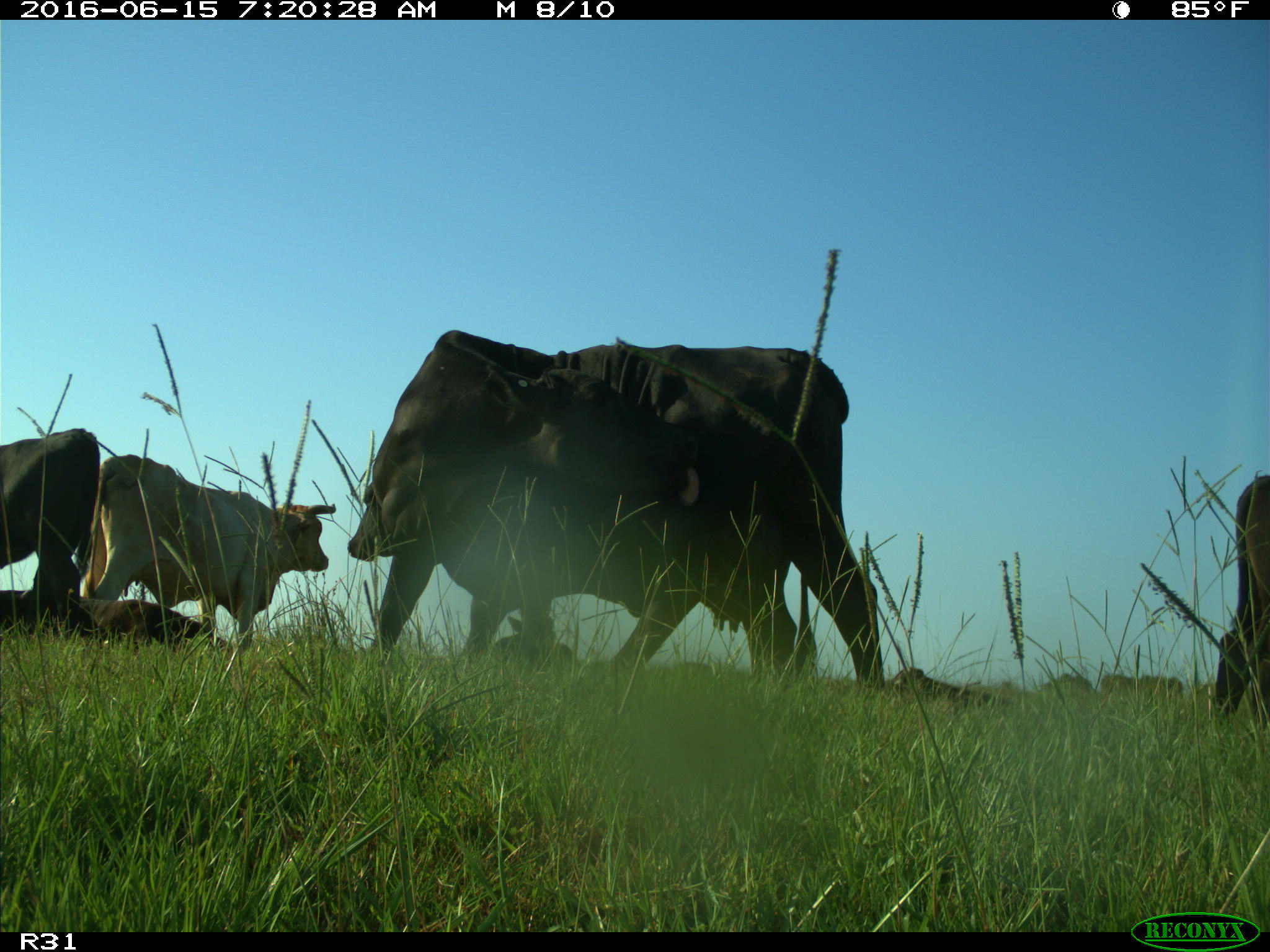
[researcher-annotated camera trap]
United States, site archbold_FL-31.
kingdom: Animalia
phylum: Chordata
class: Mammalia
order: Artiodactyla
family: Bovidae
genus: Bos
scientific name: Bos taurus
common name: domestic cow